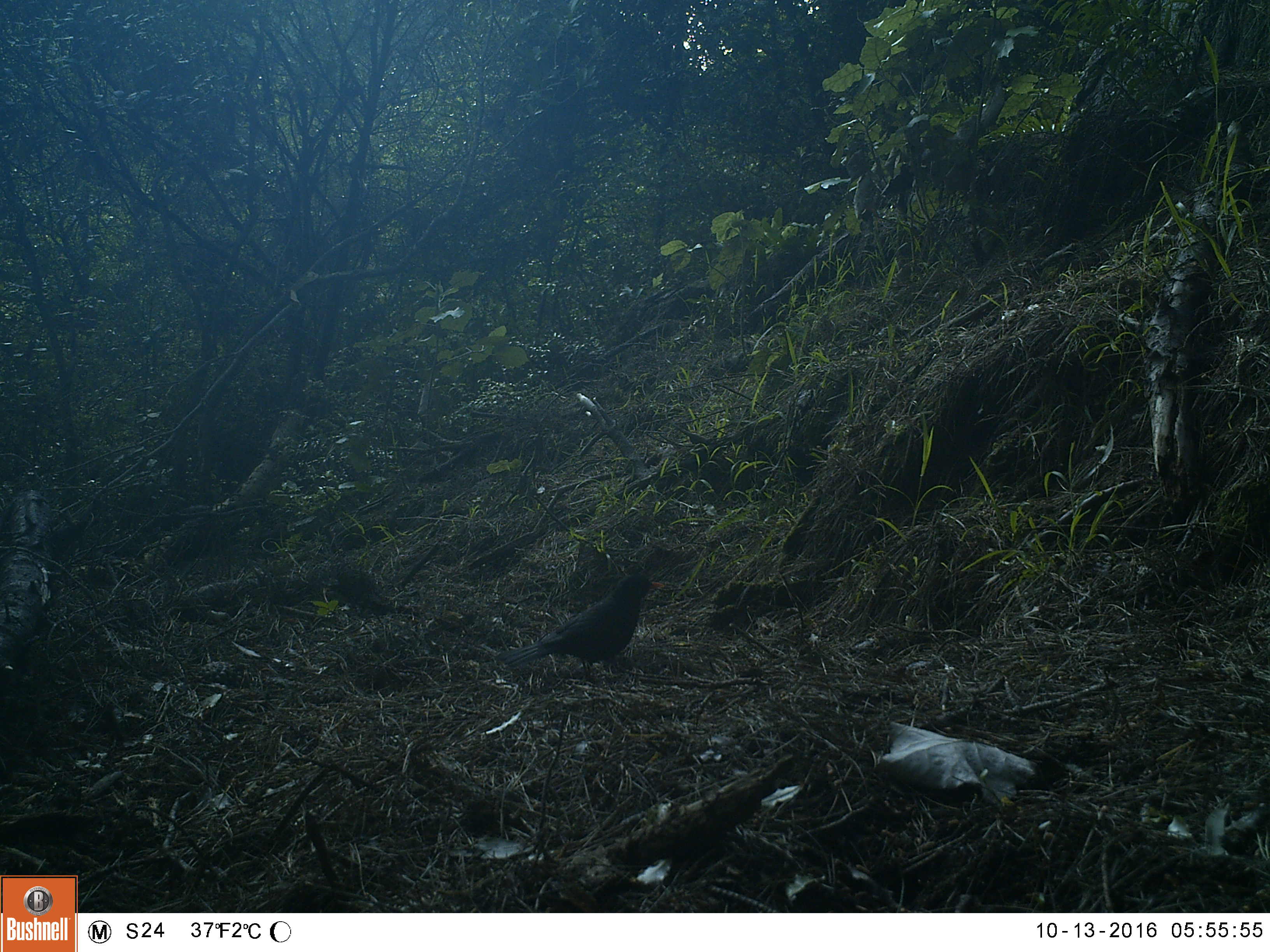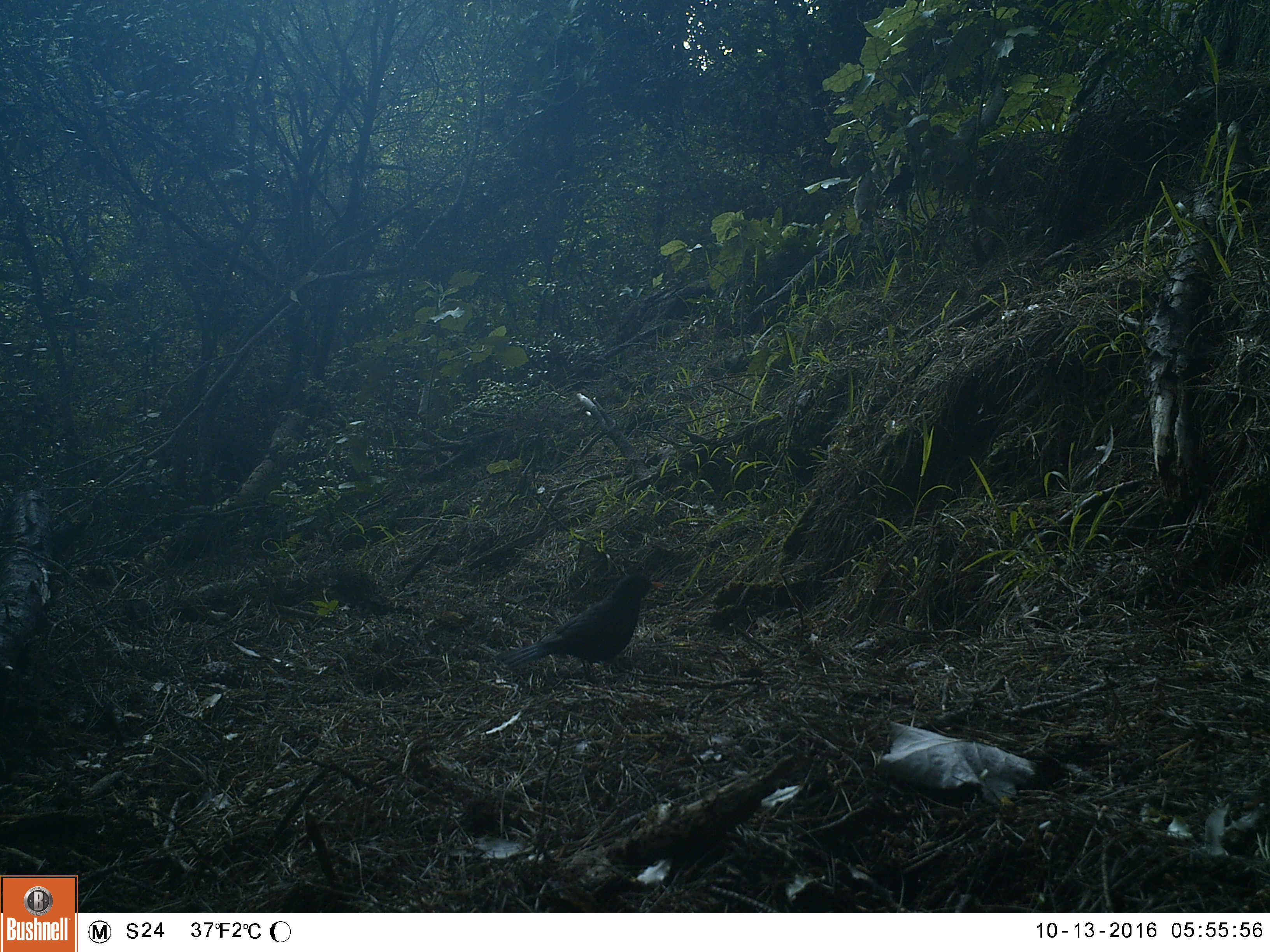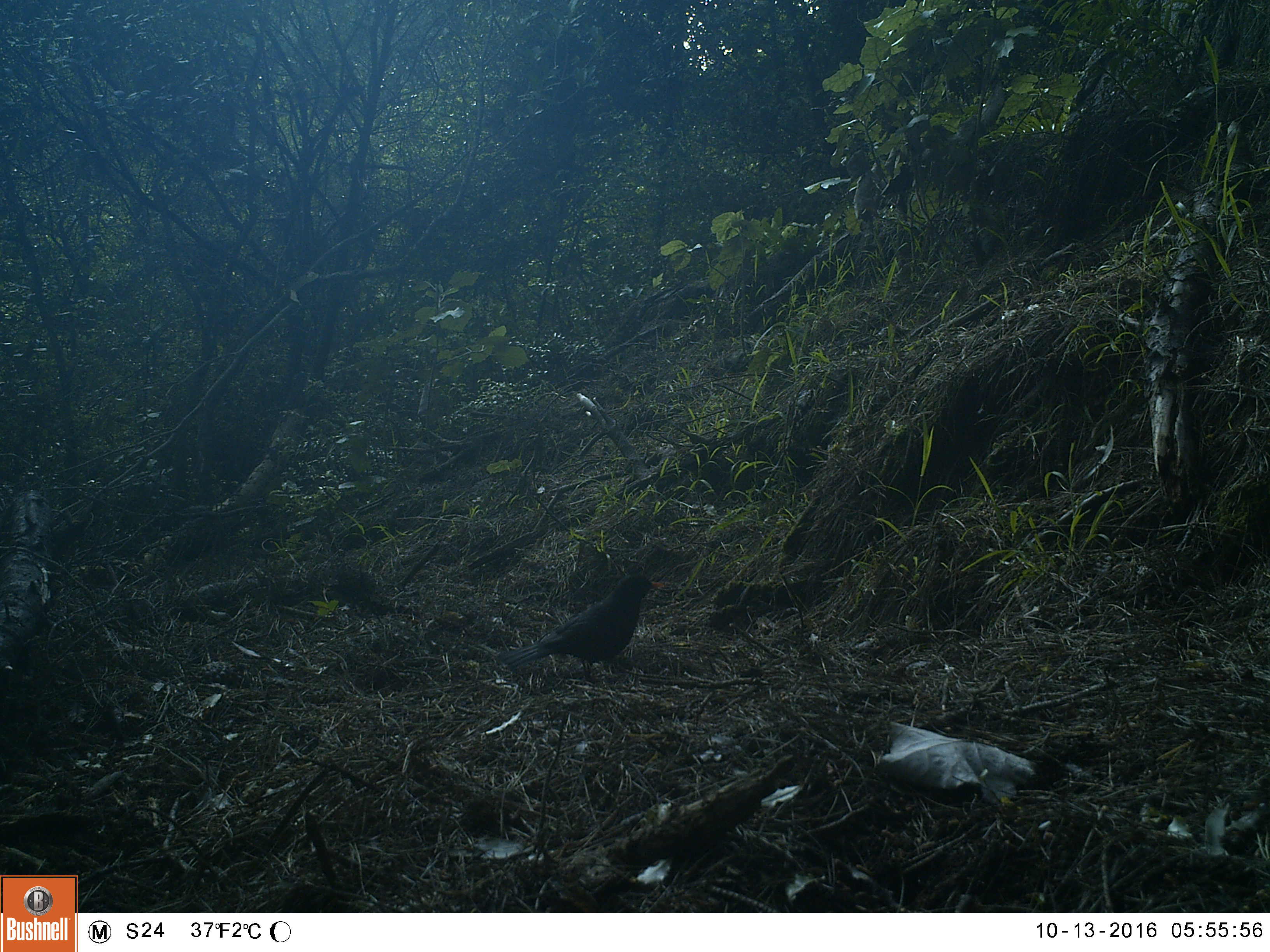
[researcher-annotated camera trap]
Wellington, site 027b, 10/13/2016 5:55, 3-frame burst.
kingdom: Animalia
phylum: Chordata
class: Aves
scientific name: Aves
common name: bird